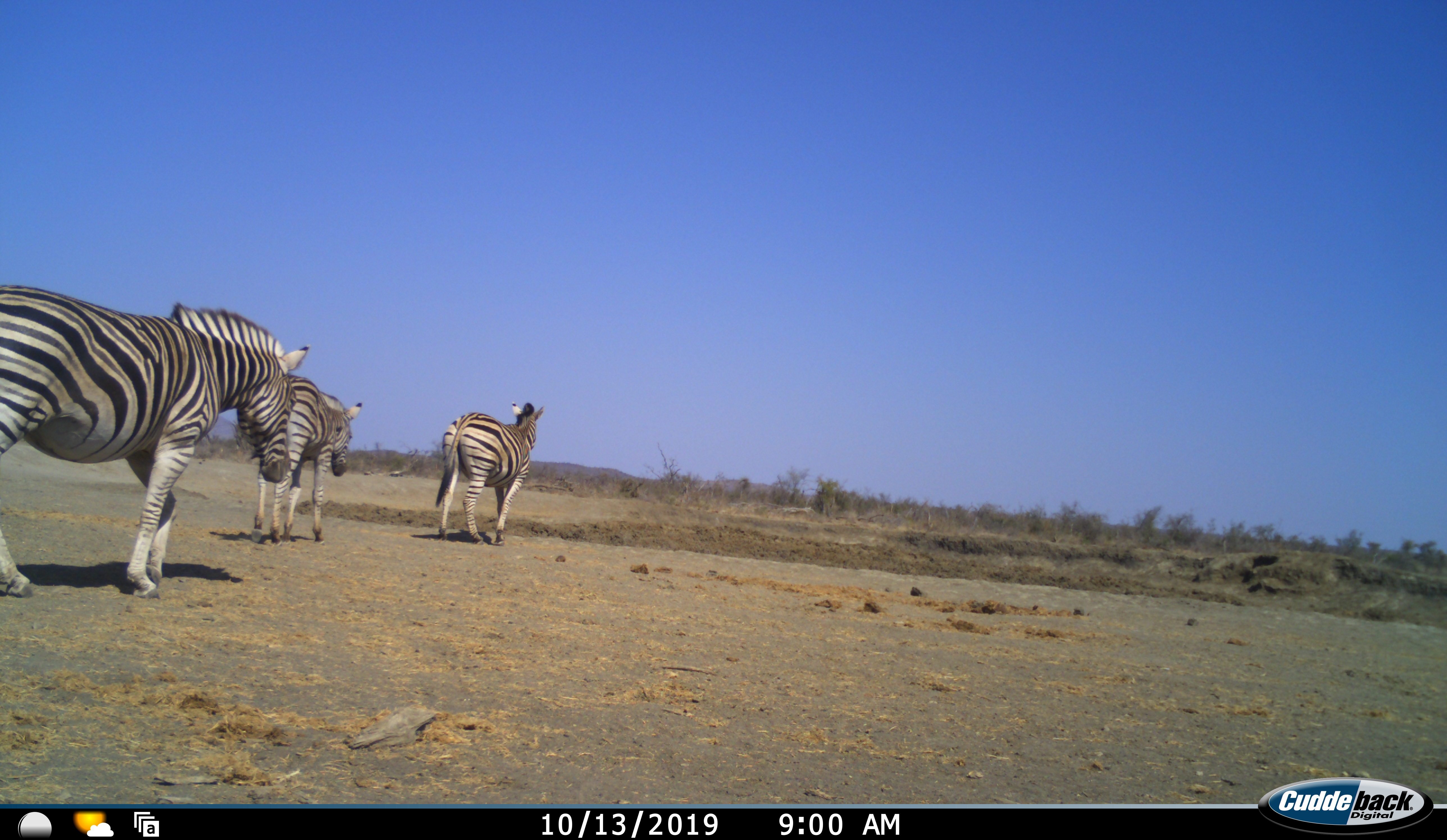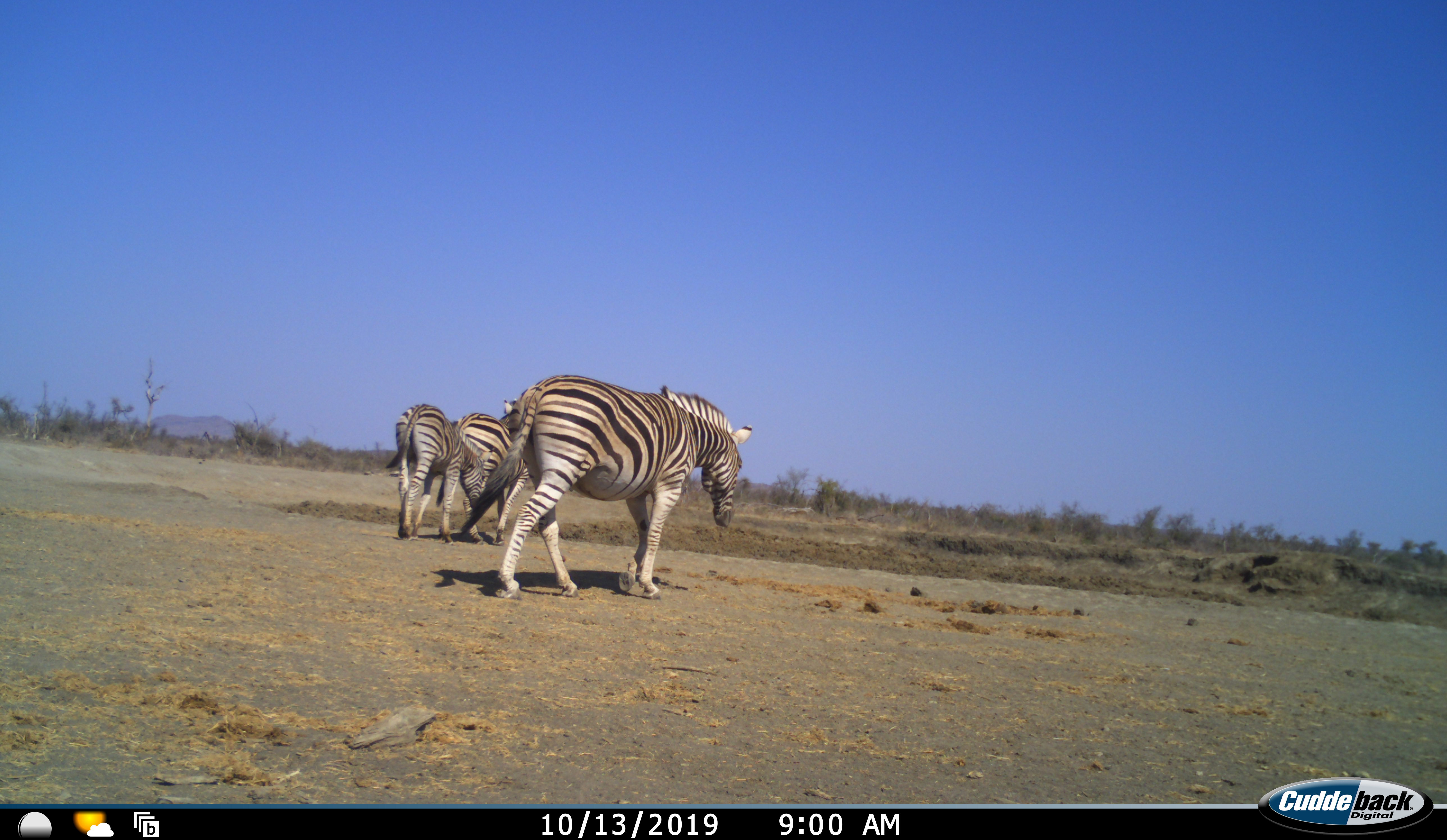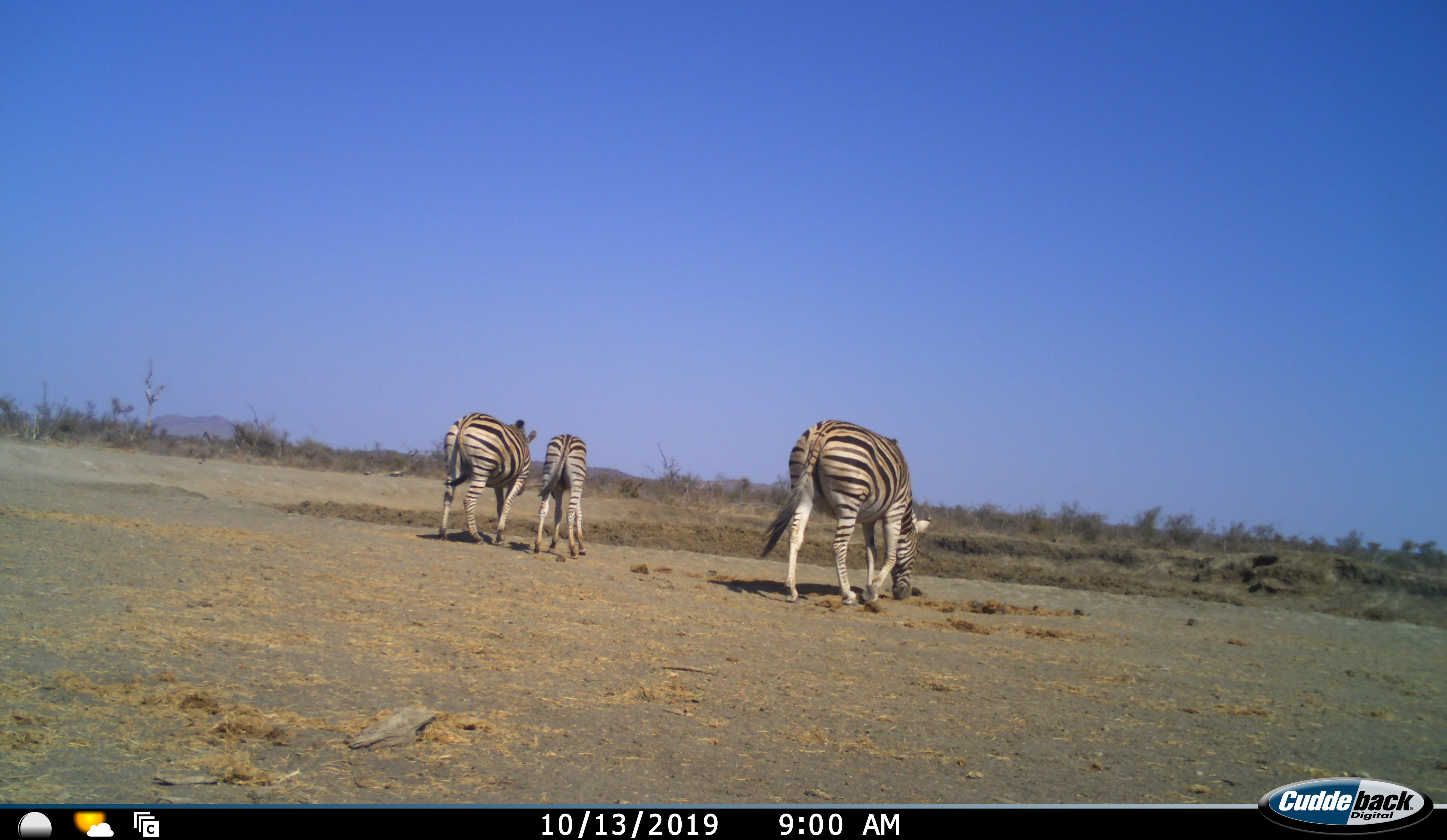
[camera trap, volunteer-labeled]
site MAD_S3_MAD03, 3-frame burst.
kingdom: Animalia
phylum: Chordata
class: Mammalia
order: Perissodactyla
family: Equidae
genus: Equus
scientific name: Equus quagga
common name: plains zebra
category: zebraplains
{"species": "zebraplains (plains zebra) (Equus quagga)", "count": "3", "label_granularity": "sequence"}